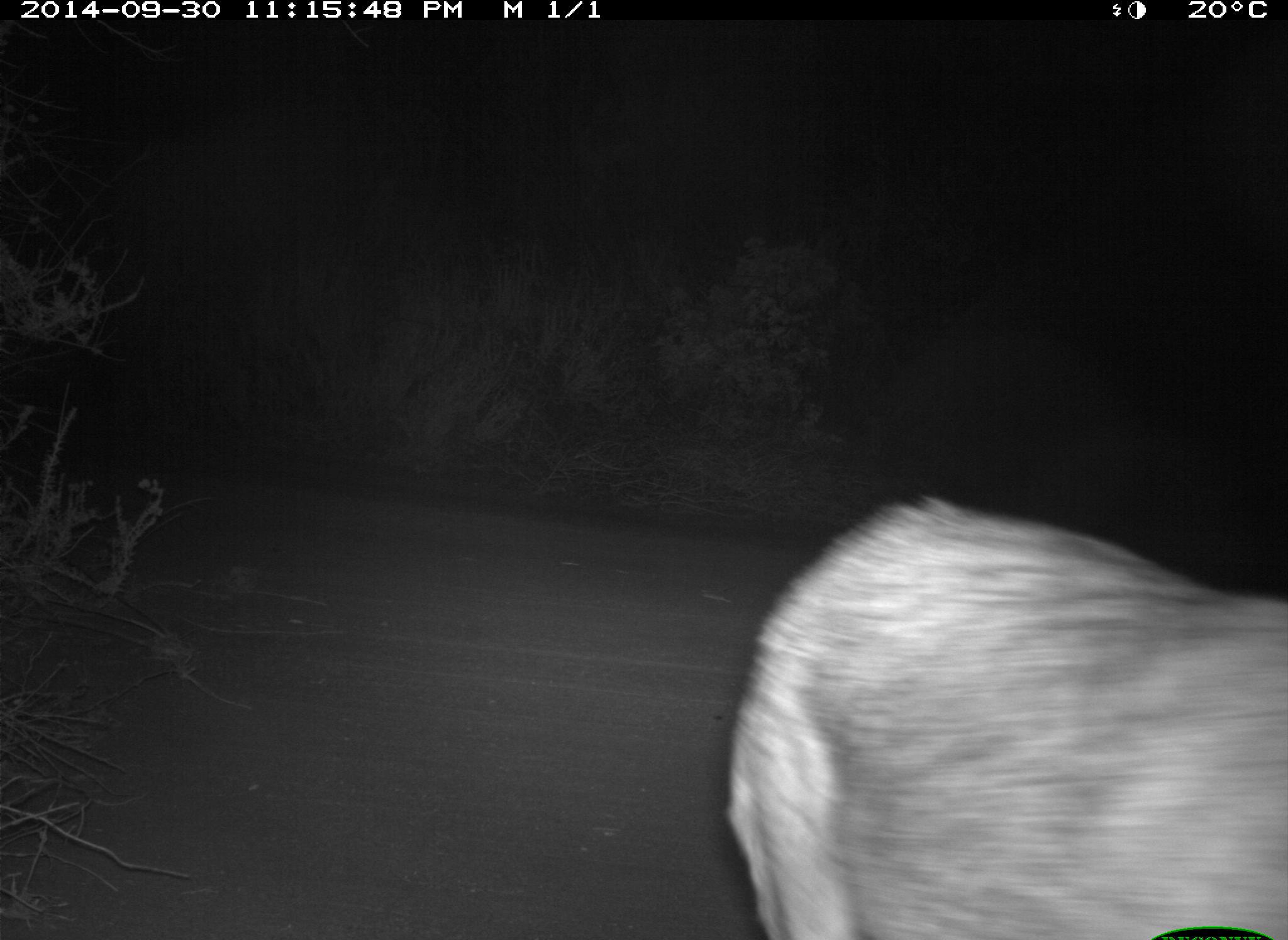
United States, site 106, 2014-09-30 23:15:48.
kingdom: Animalia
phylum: Chordata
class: Mammalia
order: Carnivora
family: Canidae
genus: Canis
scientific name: Canis latrans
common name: coyote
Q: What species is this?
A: Coyote (Canis latrans).